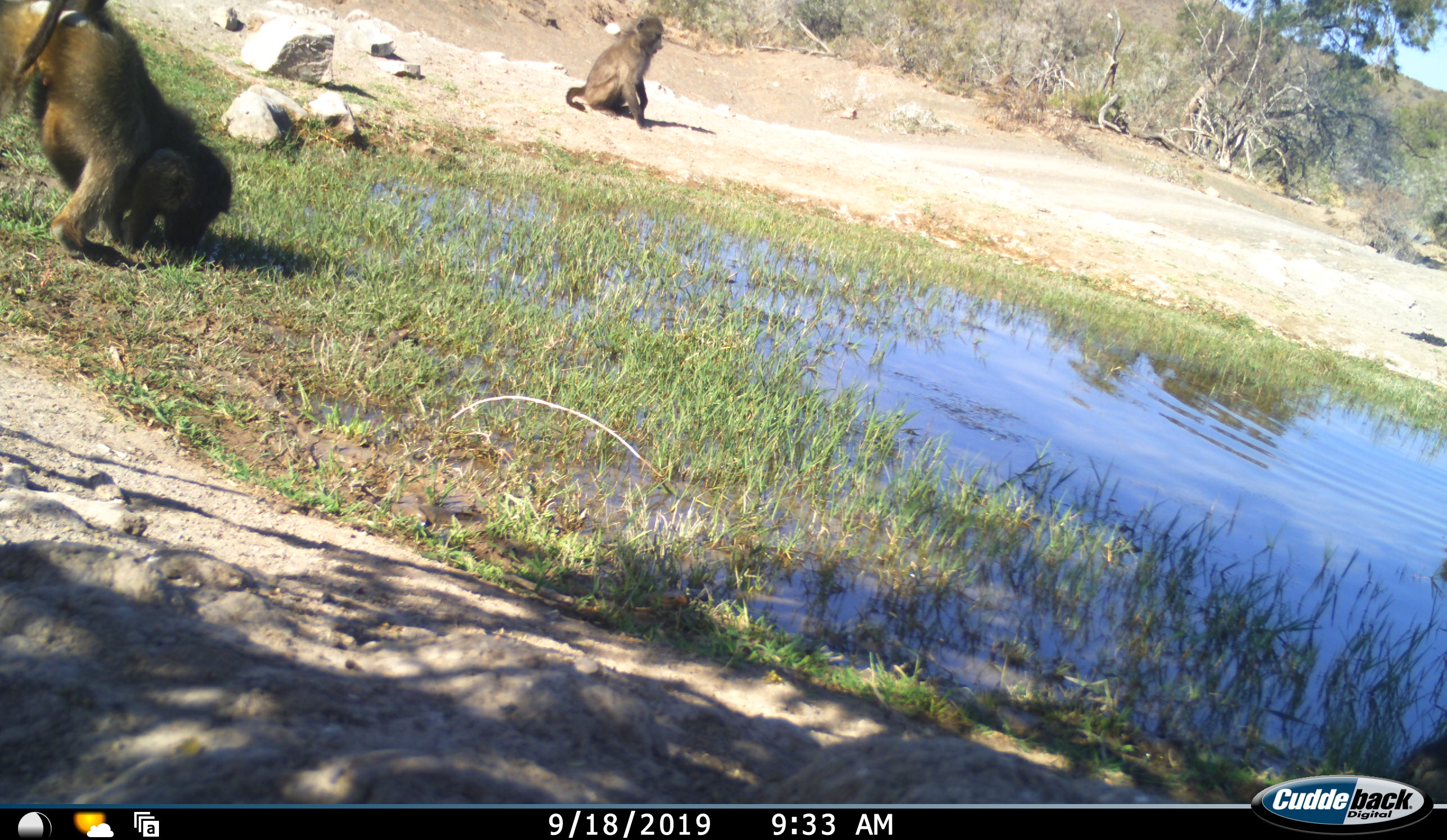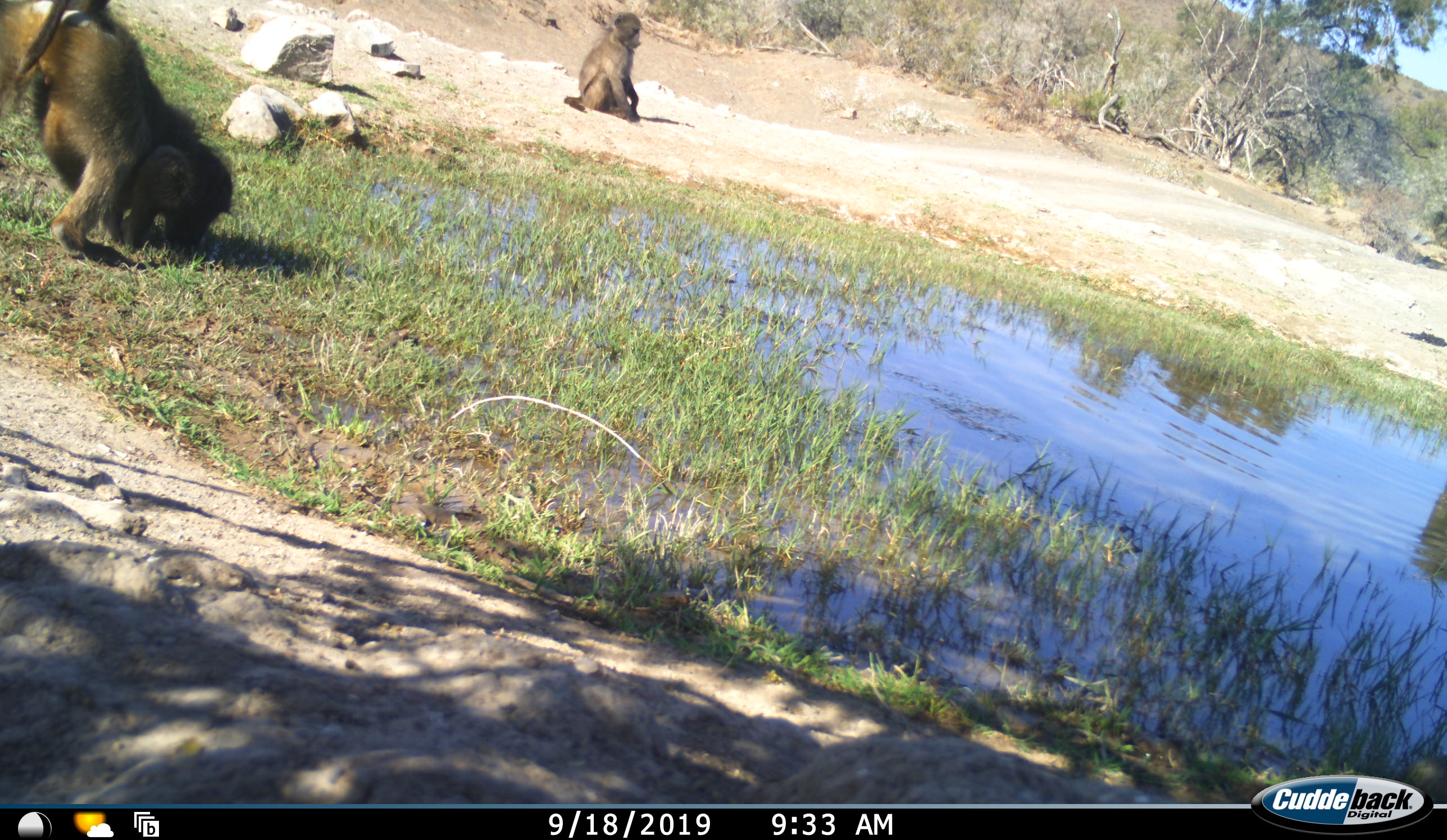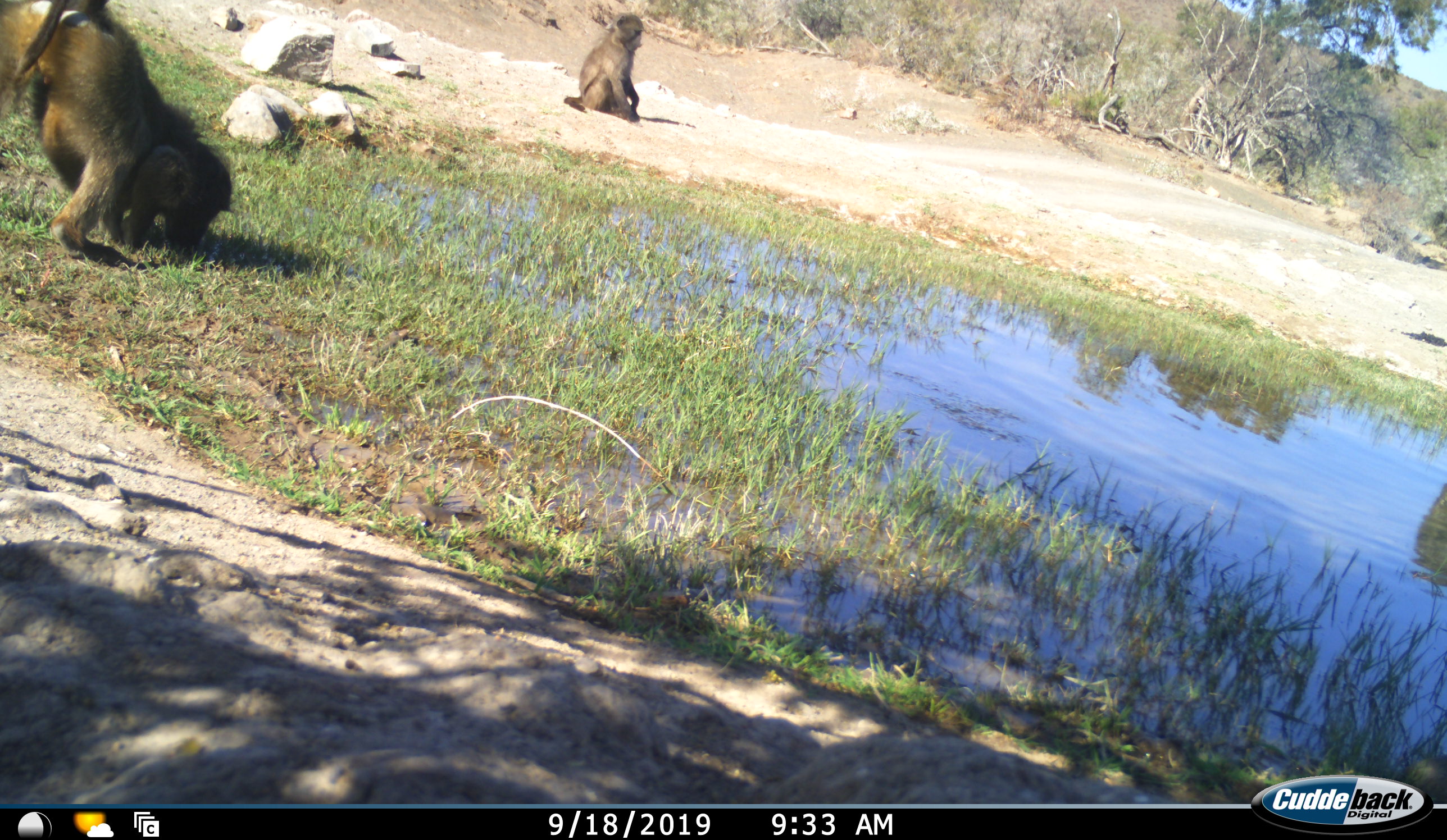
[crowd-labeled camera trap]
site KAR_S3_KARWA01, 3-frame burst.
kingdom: Animalia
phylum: Chordata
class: Mammalia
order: Primates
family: Cercopithecidae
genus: Papio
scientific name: Papio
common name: baboon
Baboon (Papio), count 2. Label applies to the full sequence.